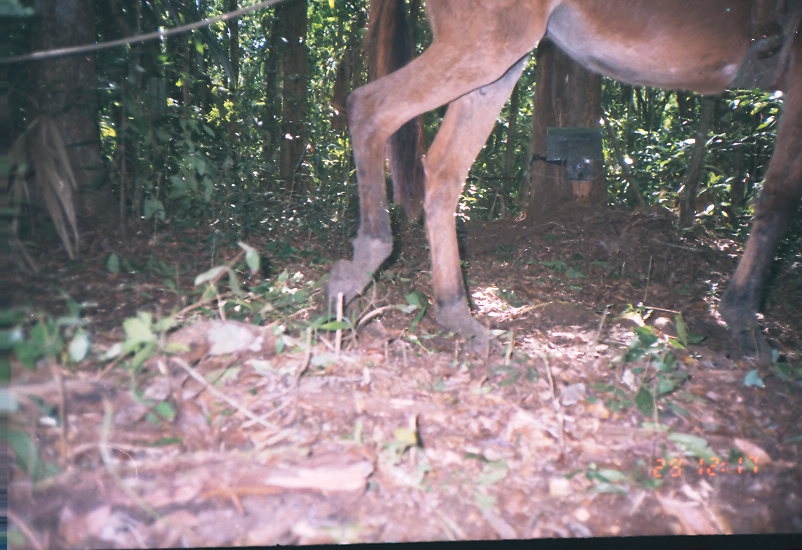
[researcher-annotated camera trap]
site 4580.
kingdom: Animalia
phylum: Chordata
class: Mammalia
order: Perissodactyla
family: Equidae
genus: Equus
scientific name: Equus ferus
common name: wild horse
Equus ferus (wild horse).